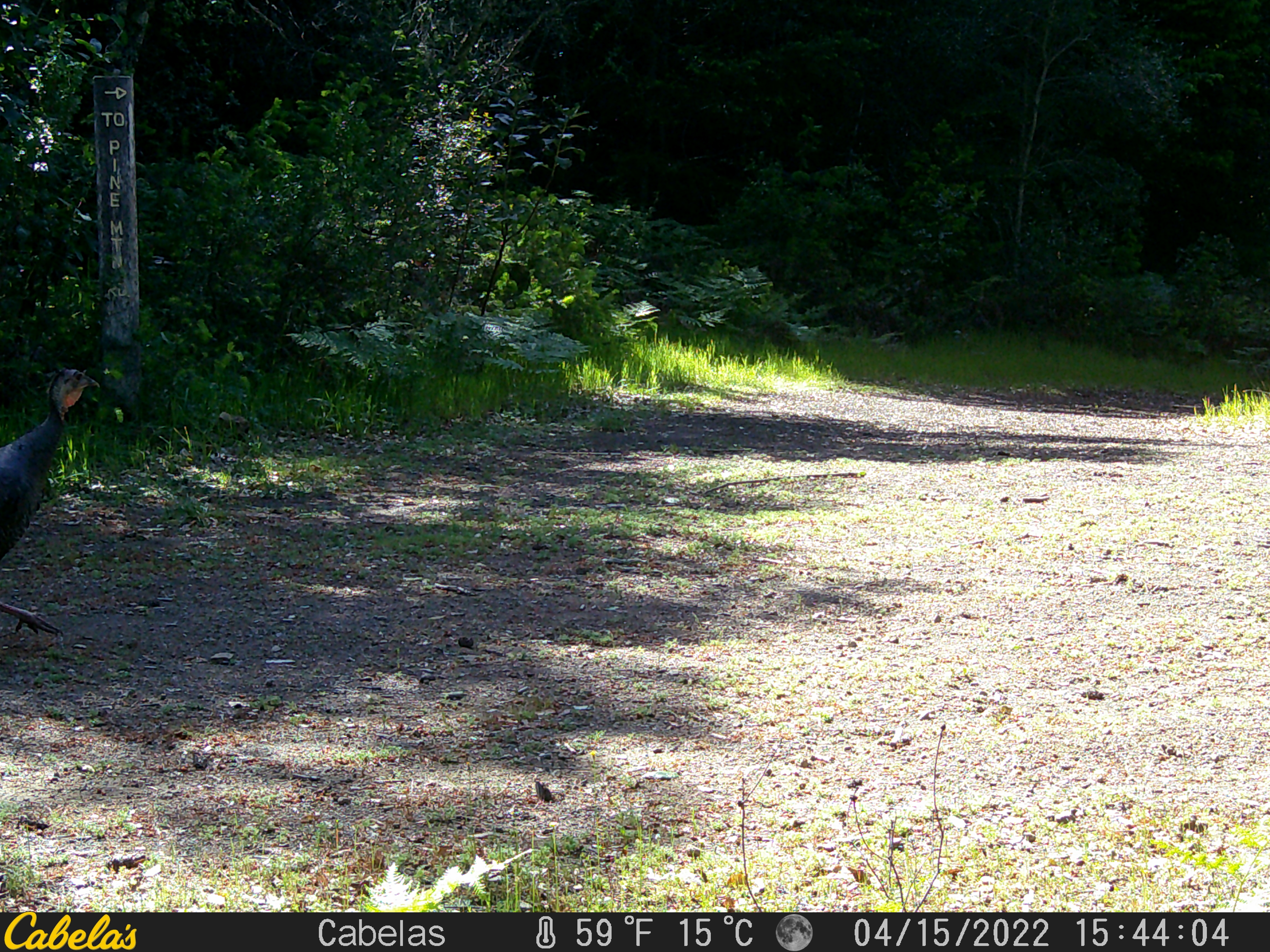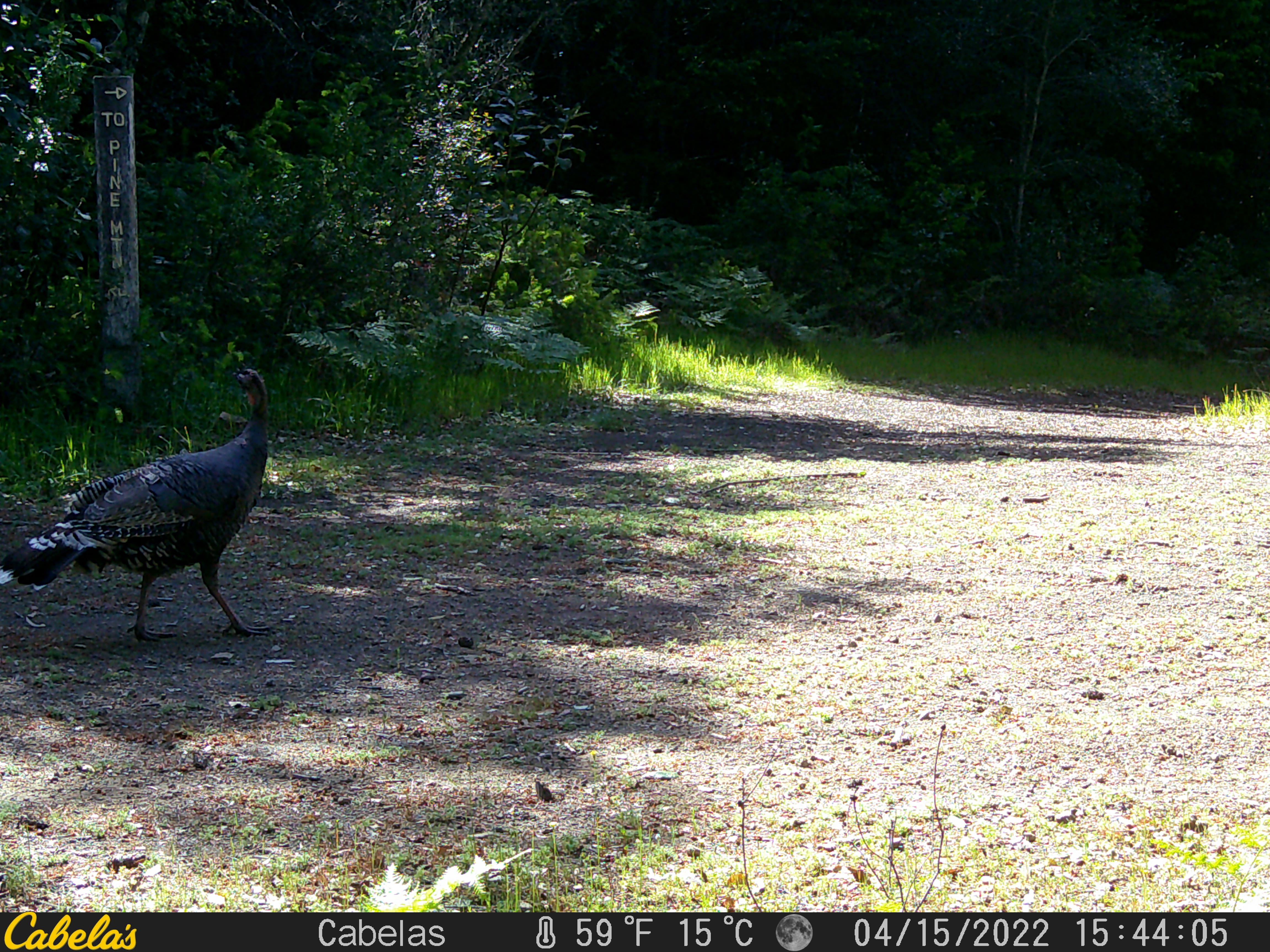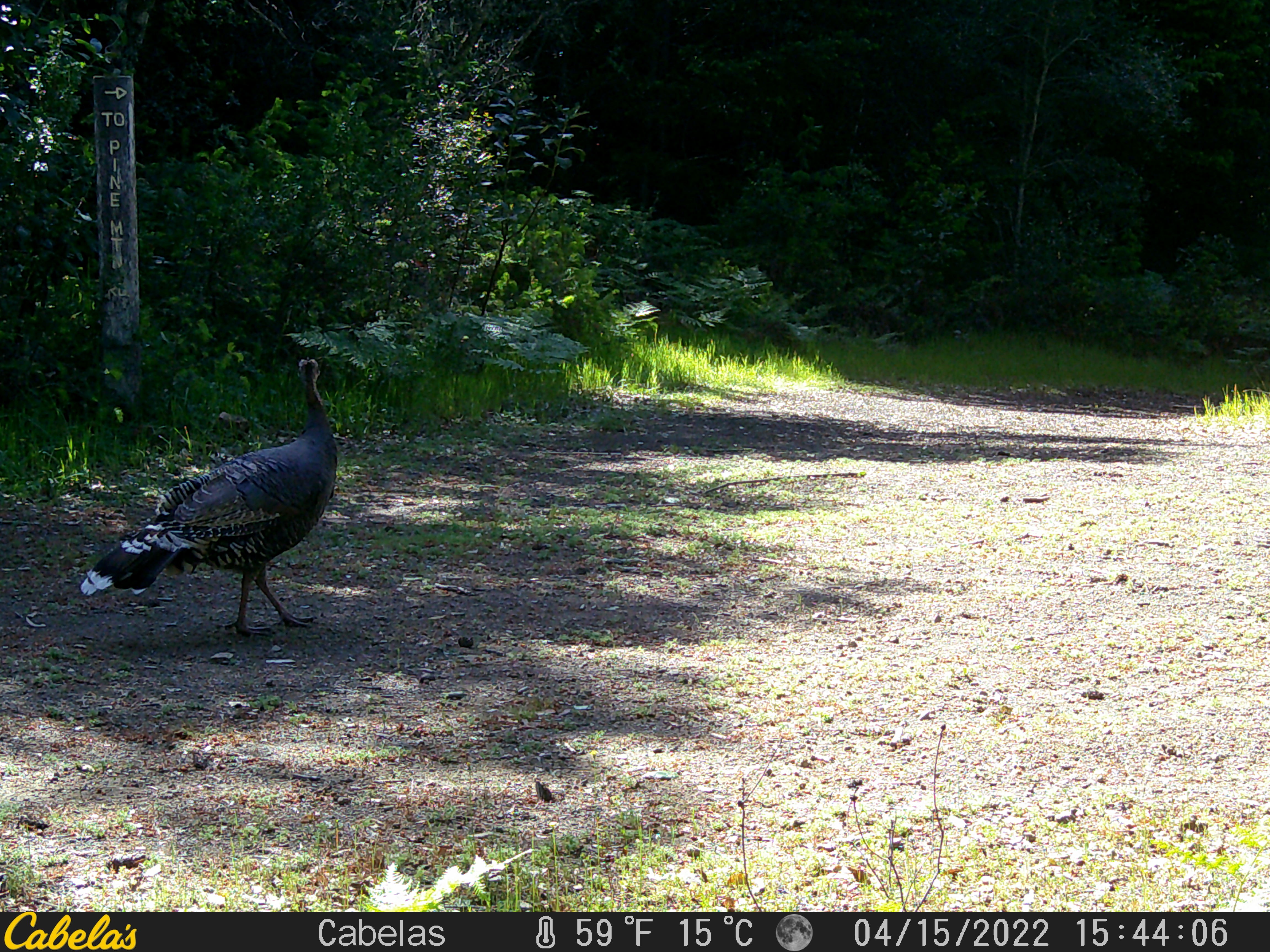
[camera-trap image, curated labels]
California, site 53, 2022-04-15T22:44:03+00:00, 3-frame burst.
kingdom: Animalia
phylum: Chordata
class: Aves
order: Galliformes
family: Phasianidae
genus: Meleagris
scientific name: Meleagris gallopavo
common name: turkey